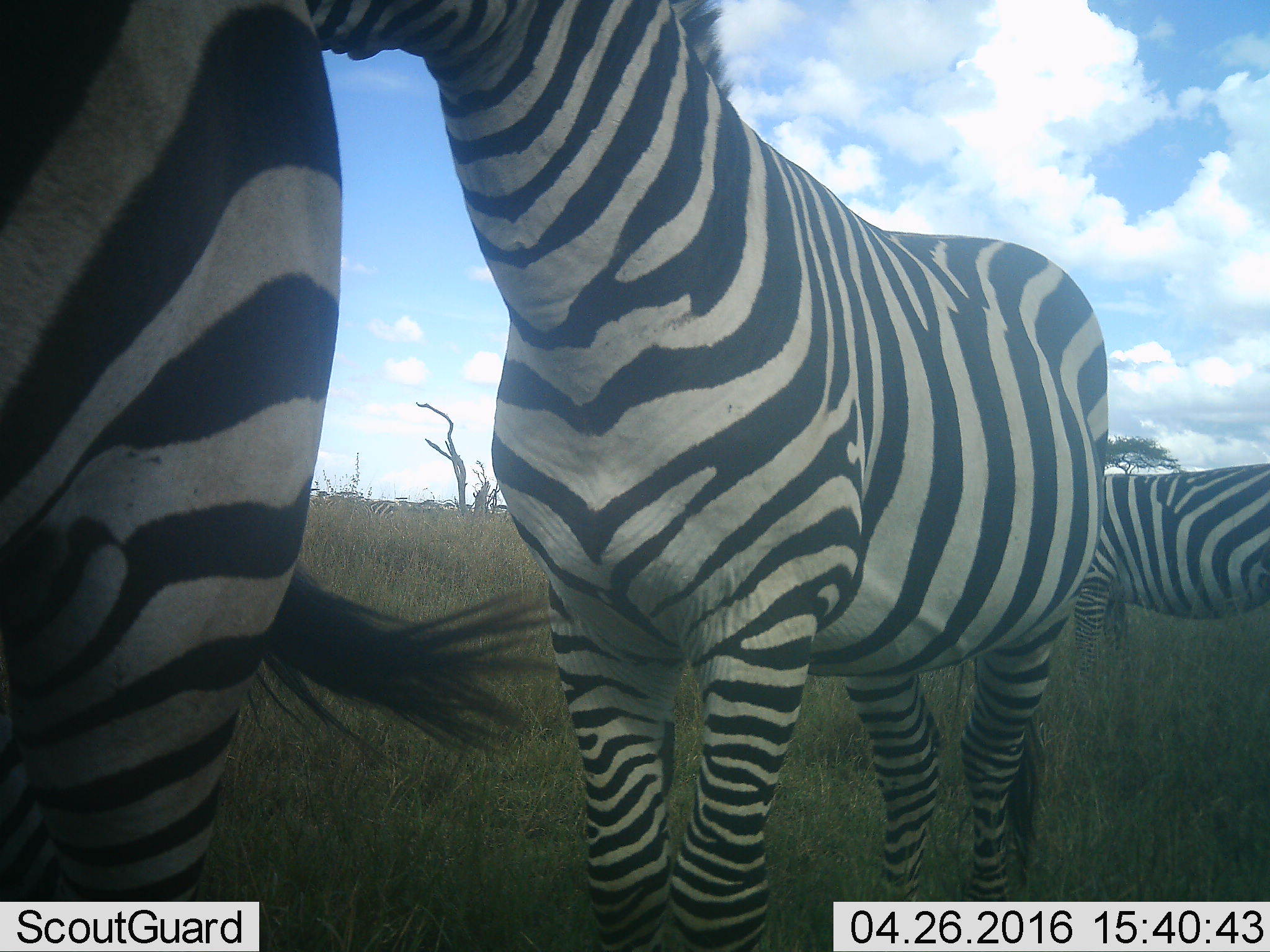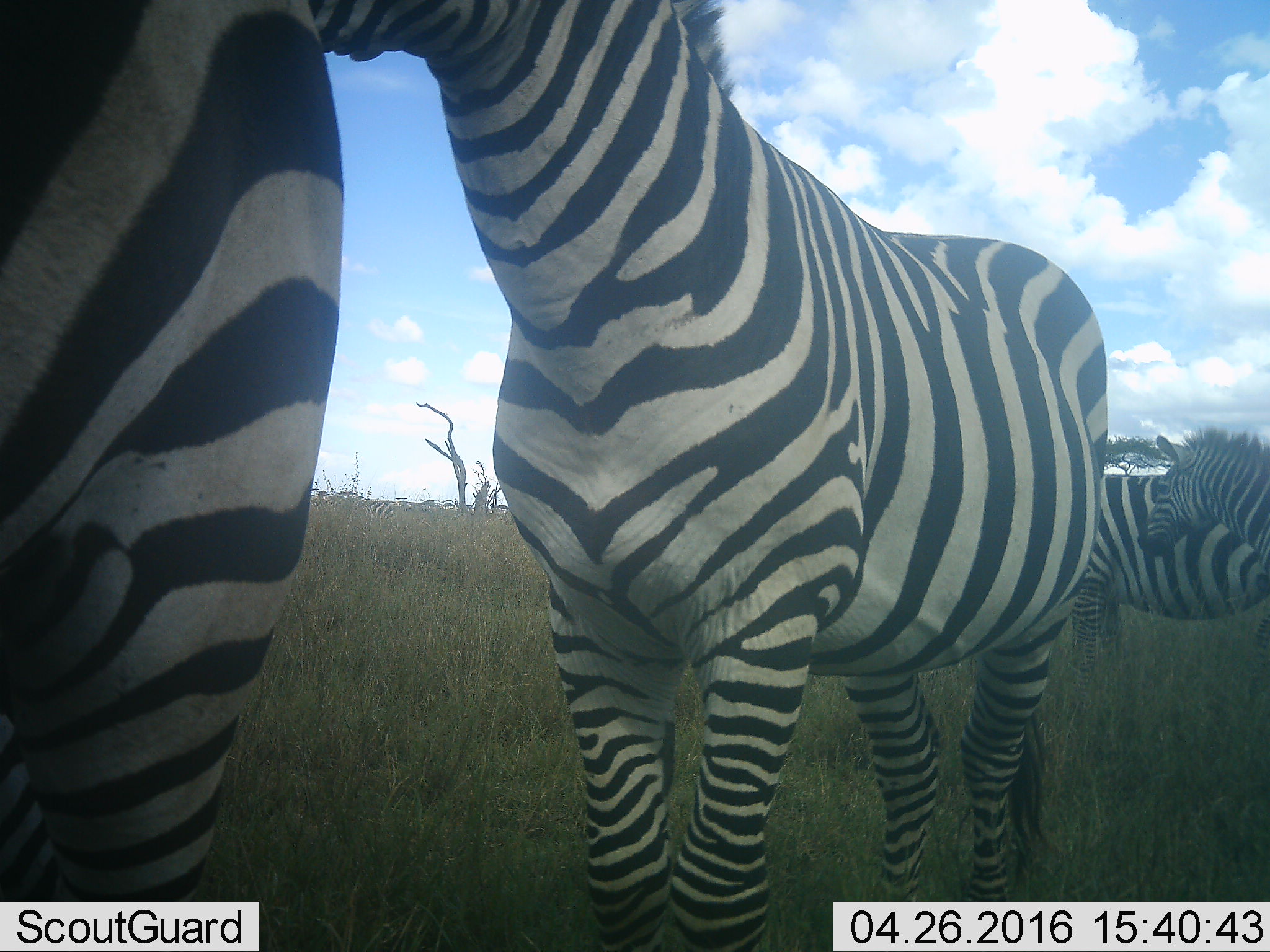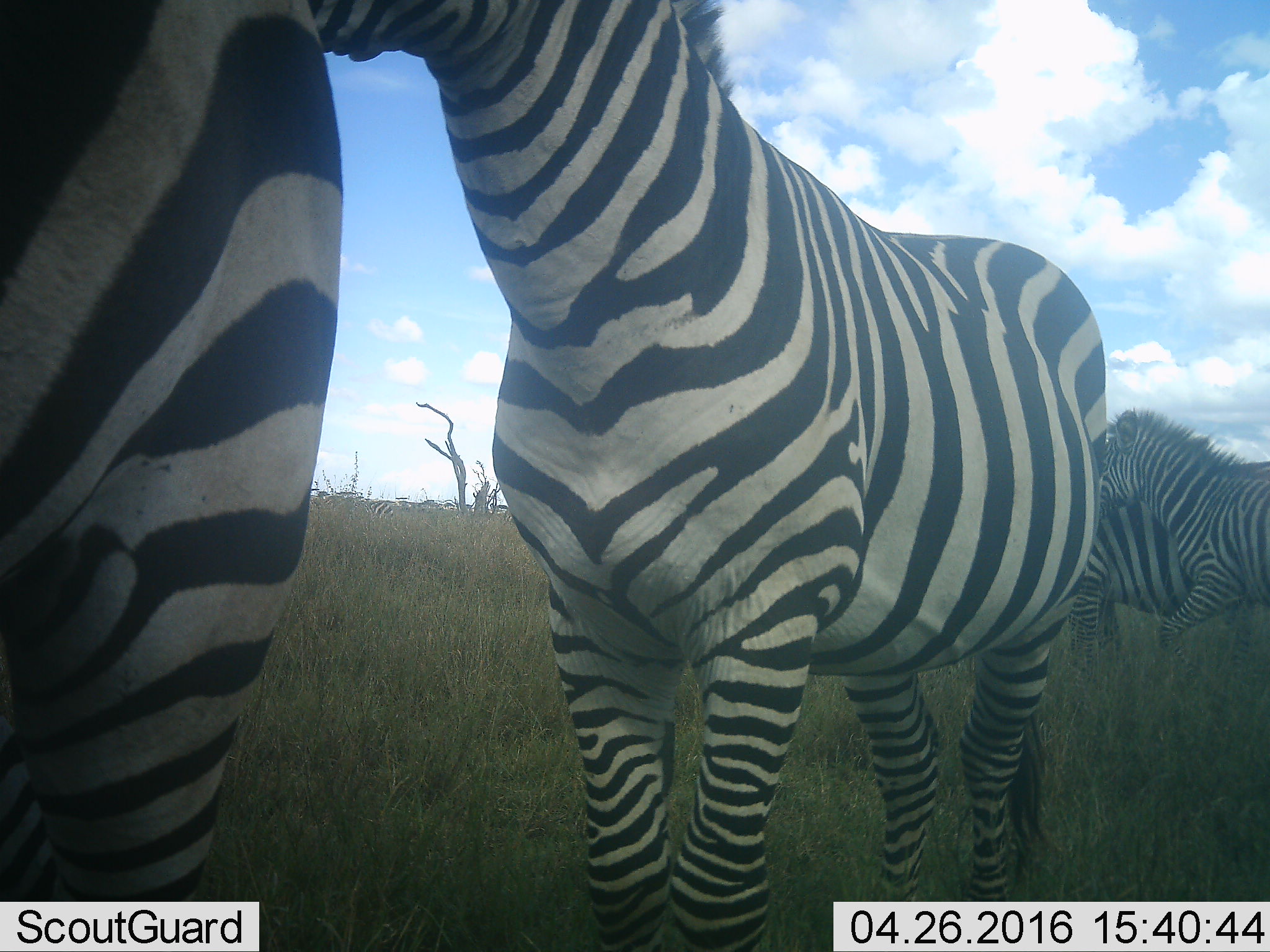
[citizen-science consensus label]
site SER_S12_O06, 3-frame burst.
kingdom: Animalia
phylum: Chordata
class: Mammalia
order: Perissodactyla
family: Equidae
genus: Equus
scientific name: Equus quagga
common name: plains zebra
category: zebraplains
Zebraplains (plains zebra) (Equus quagga), count 3. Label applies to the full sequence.